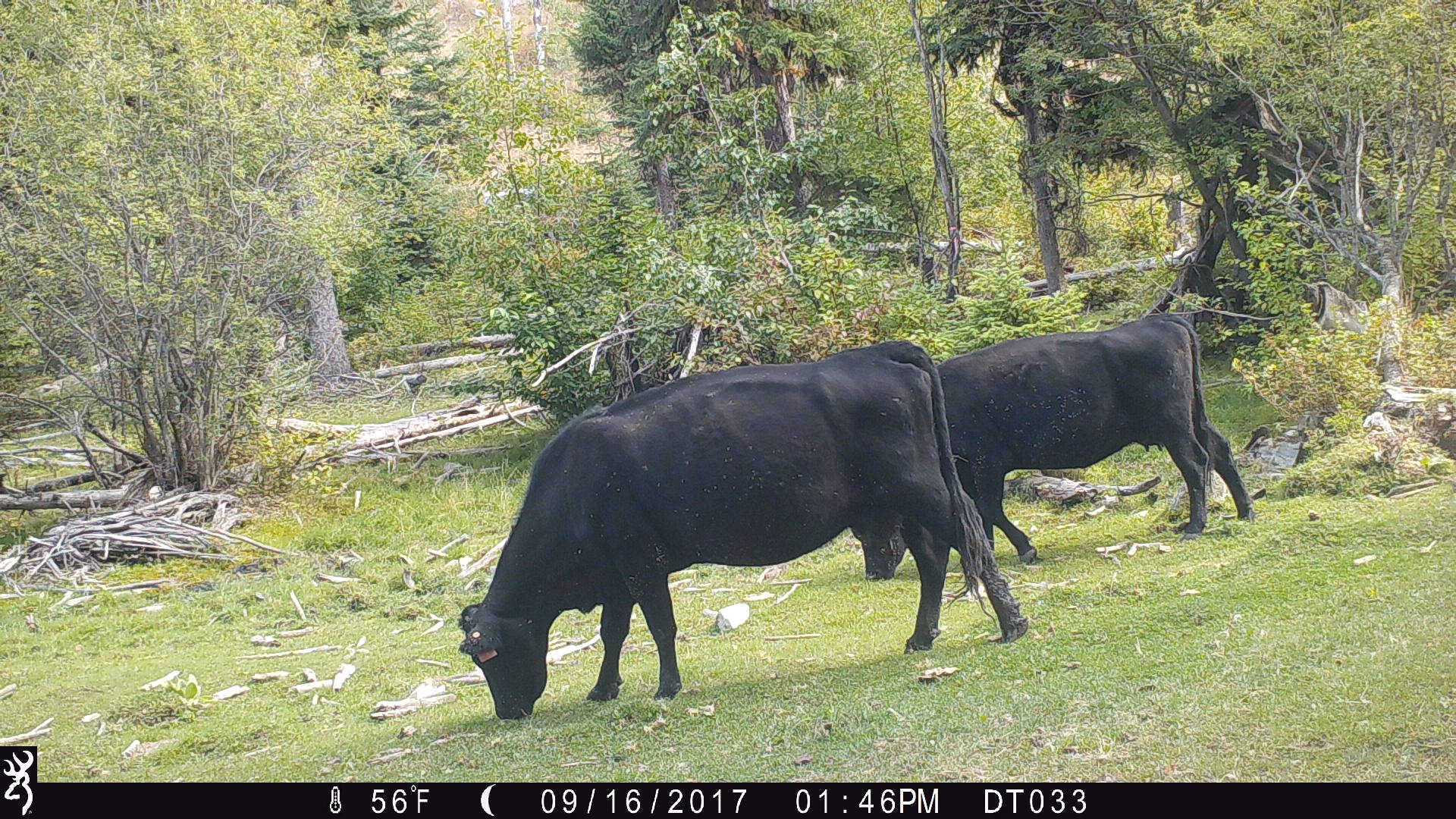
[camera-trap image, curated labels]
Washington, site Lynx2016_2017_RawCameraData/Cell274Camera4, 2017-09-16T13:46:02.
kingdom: Animalia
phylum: Chordata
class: Mammalia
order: Artiodactyla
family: Bovidae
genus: Bos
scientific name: Bos taurus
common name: domestic cattle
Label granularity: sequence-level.